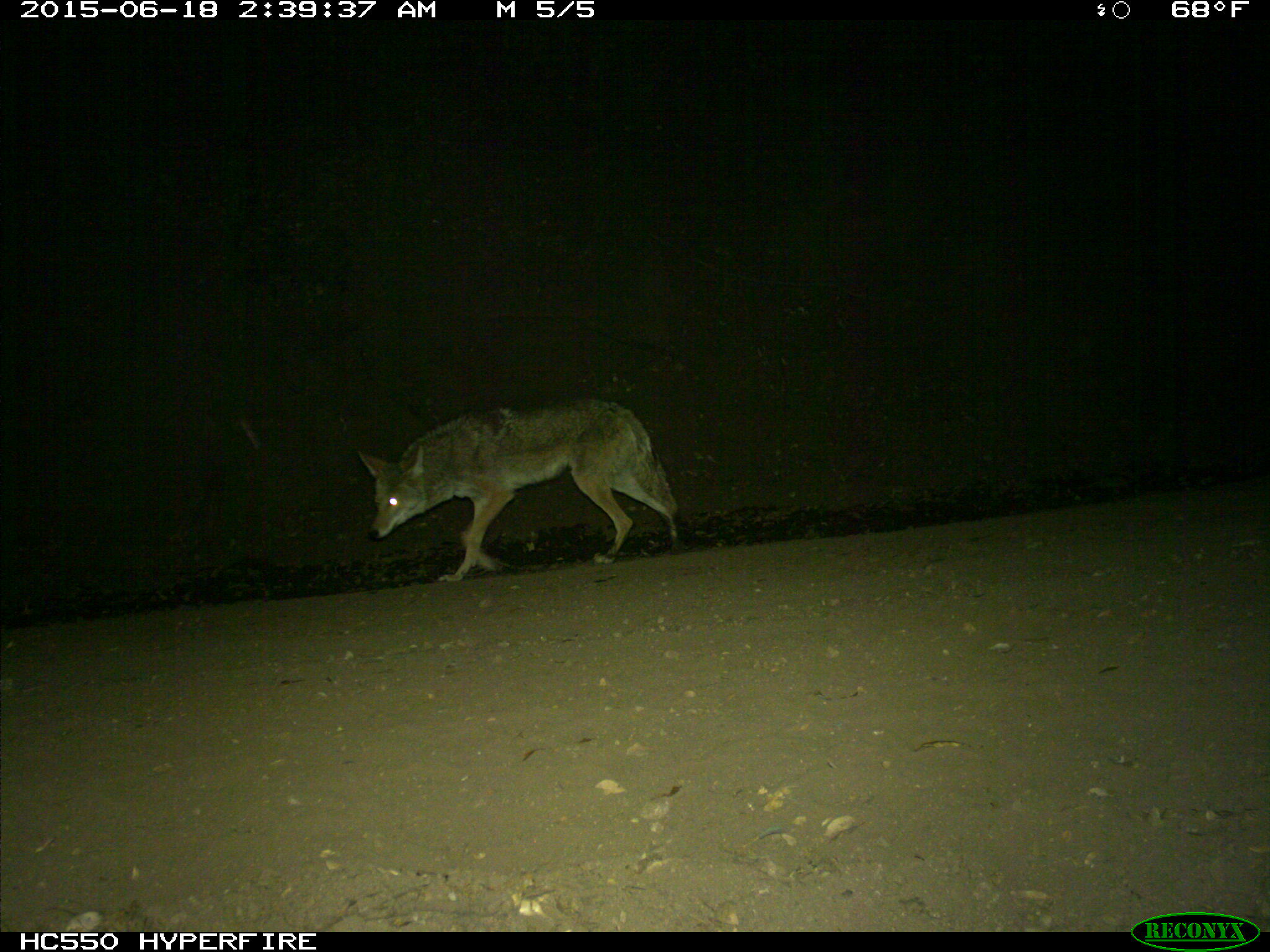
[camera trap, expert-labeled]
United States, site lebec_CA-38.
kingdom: Animalia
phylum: Chordata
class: Mammalia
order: Carnivora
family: Canidae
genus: Canis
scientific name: Canis latrans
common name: coyote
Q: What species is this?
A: Canis latrans (coyote).